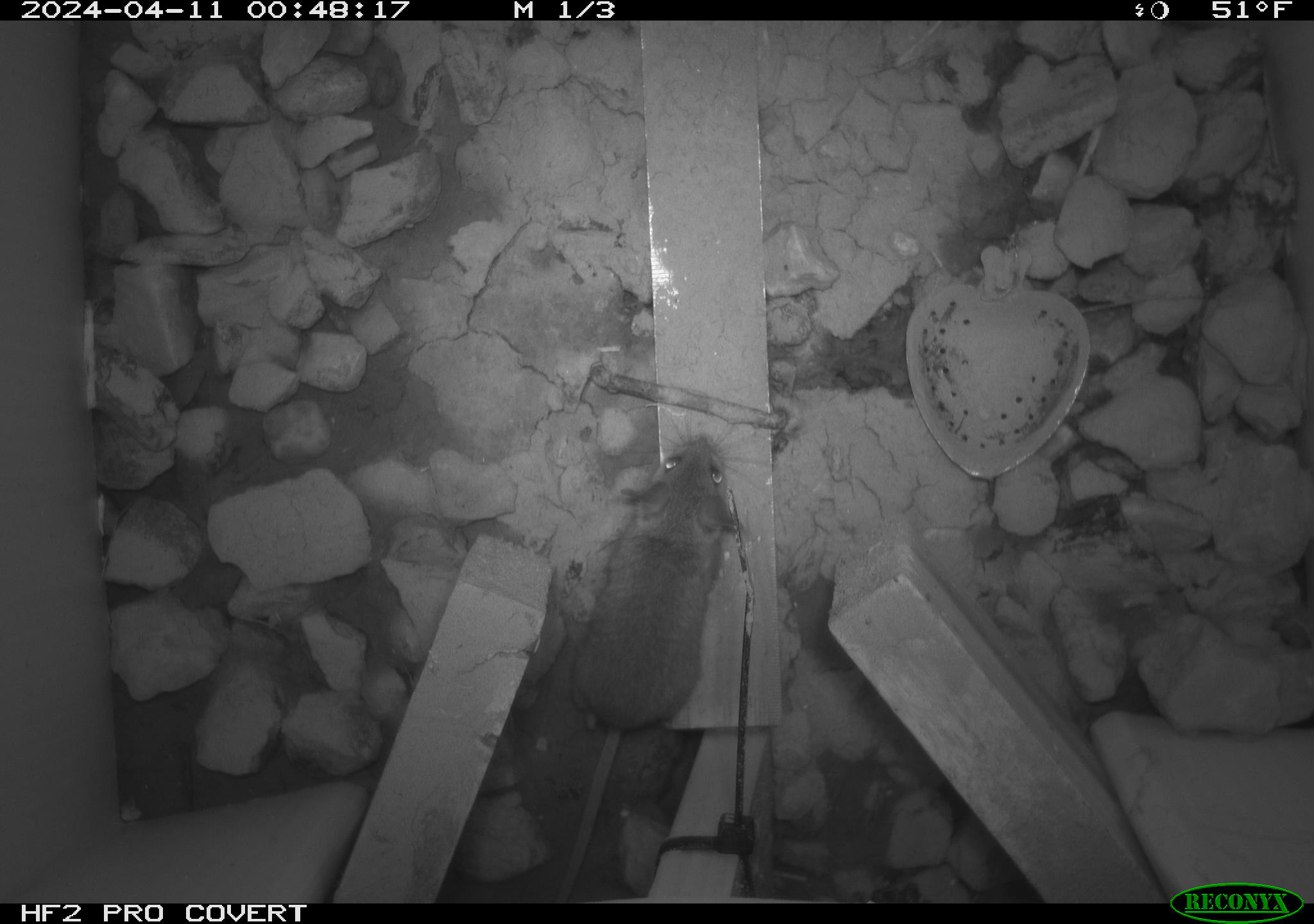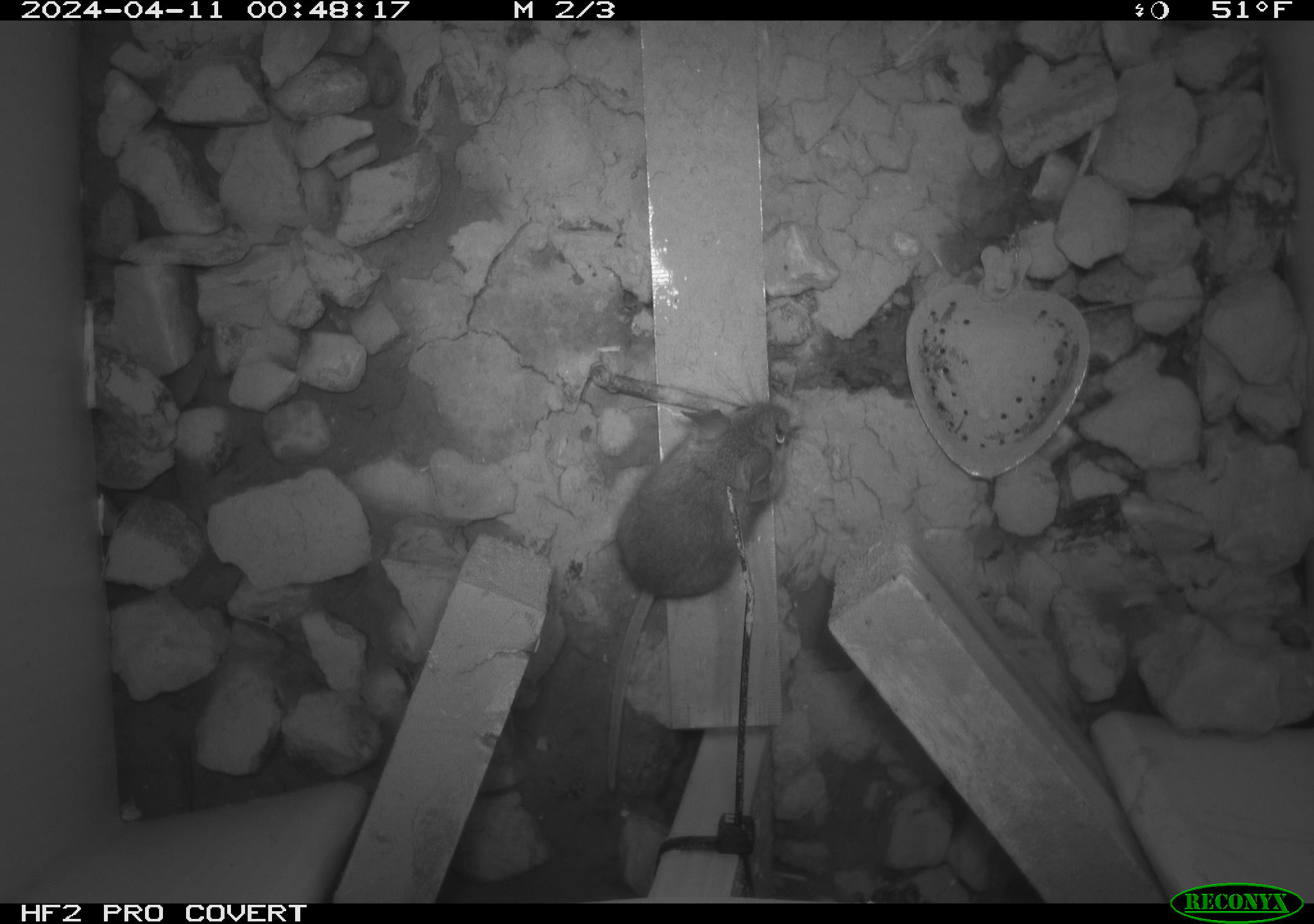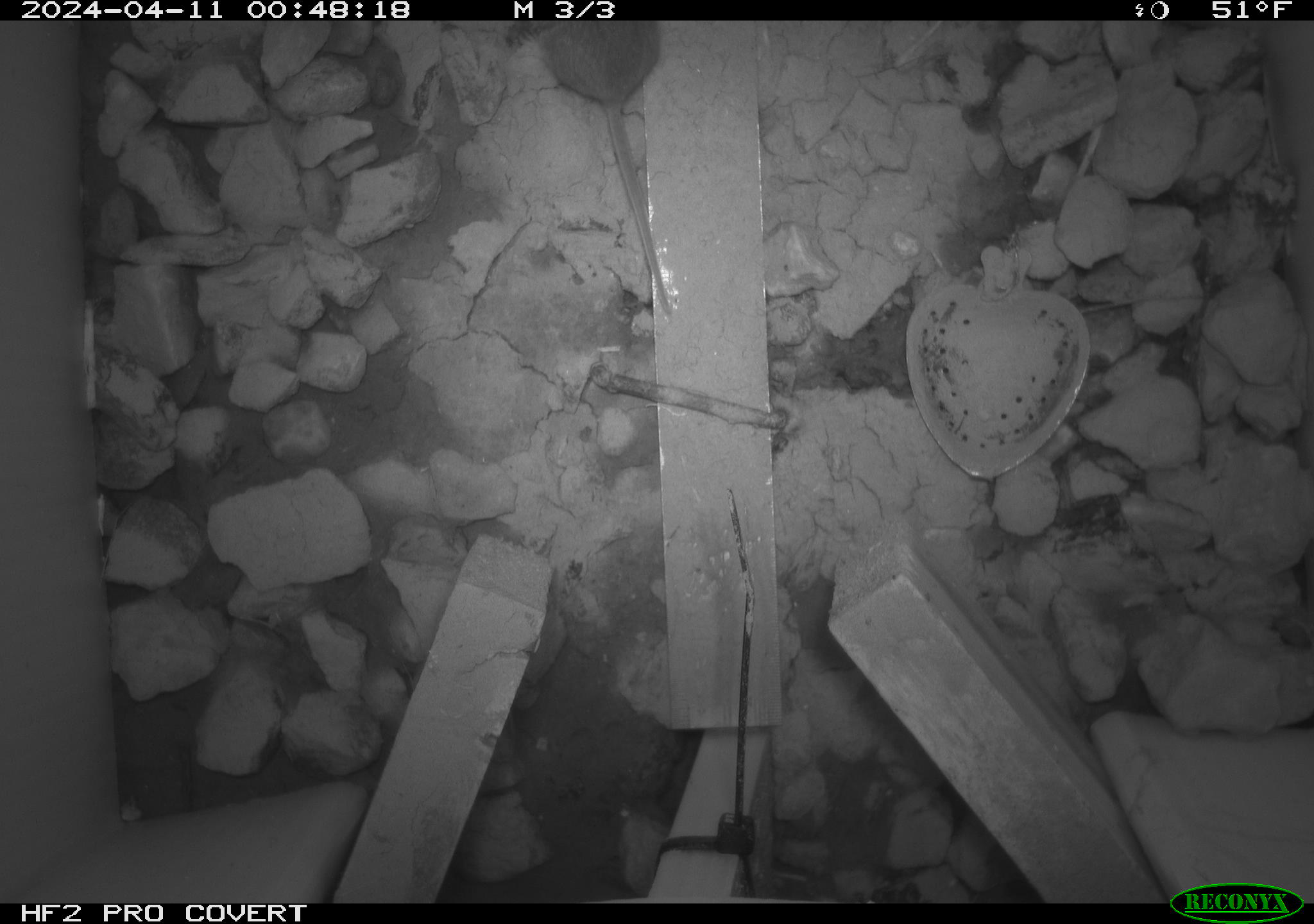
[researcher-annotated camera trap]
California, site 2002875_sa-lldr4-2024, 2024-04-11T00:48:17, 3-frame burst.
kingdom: Animalia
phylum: Chordata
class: Mammalia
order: Rodentia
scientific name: Rodentia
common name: mouse species